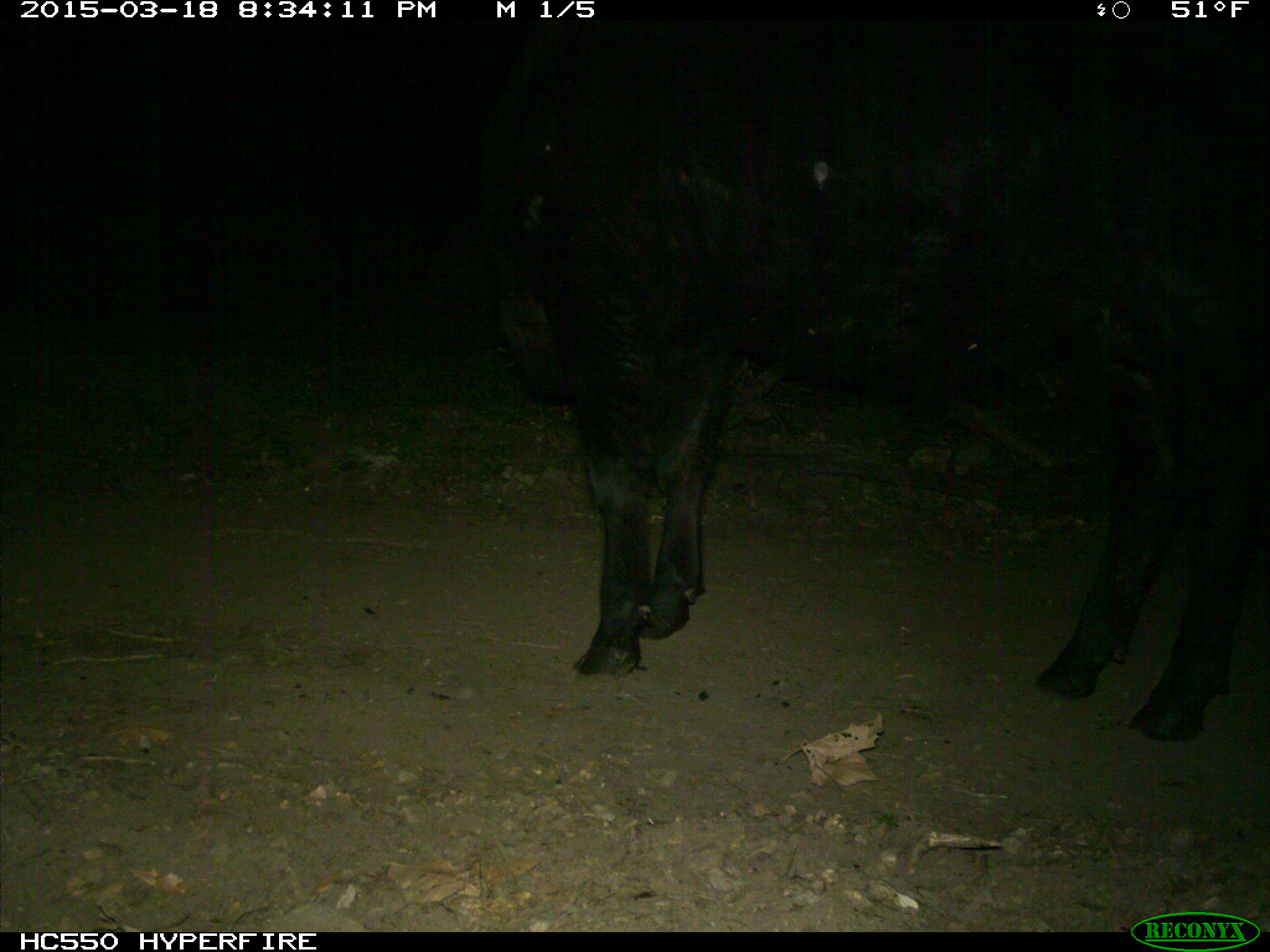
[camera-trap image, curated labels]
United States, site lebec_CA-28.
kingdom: Animalia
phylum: Chordata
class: Mammalia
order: Artiodactyla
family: Bovidae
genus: Bos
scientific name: Bos taurus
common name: domestic cow